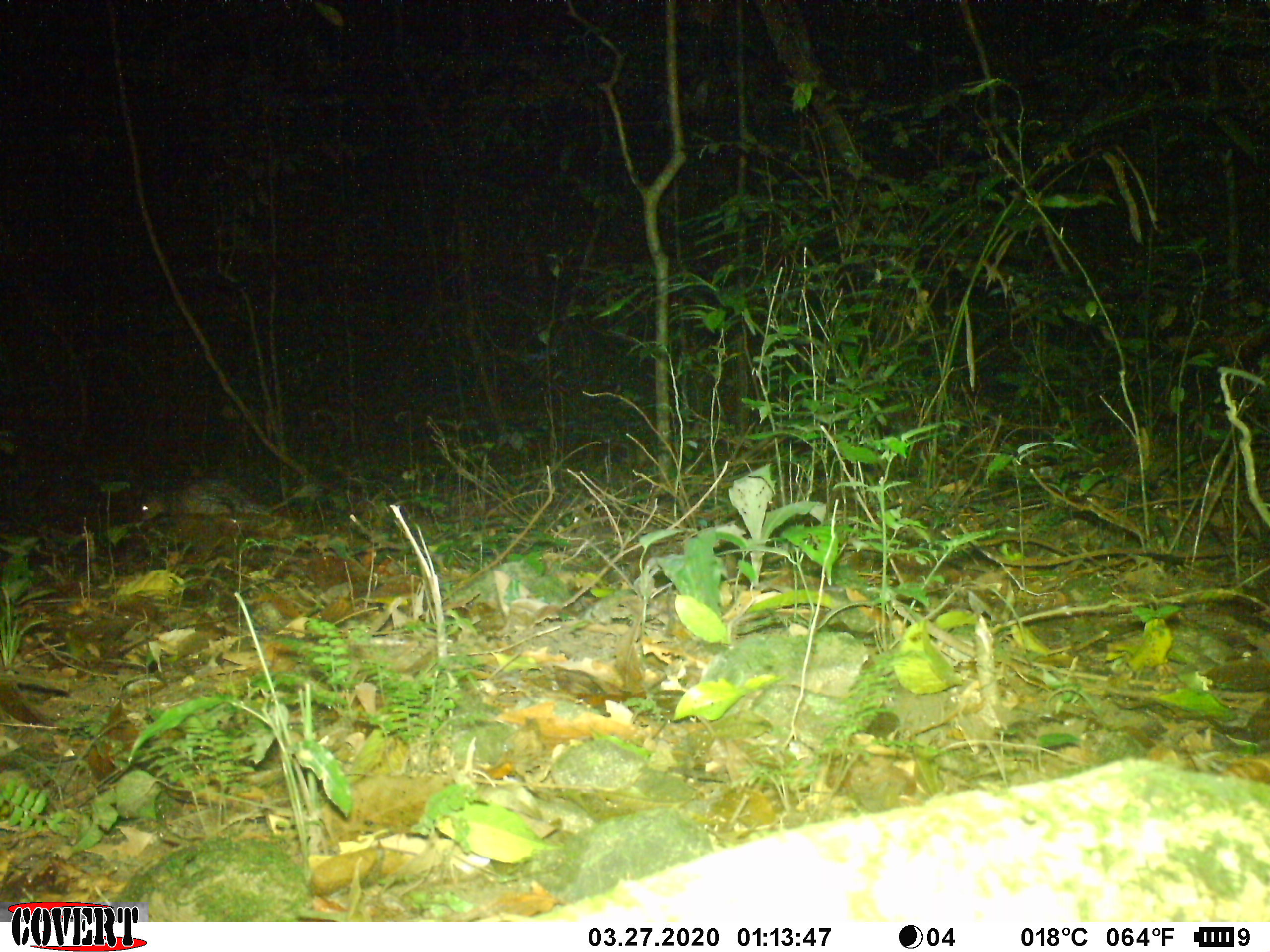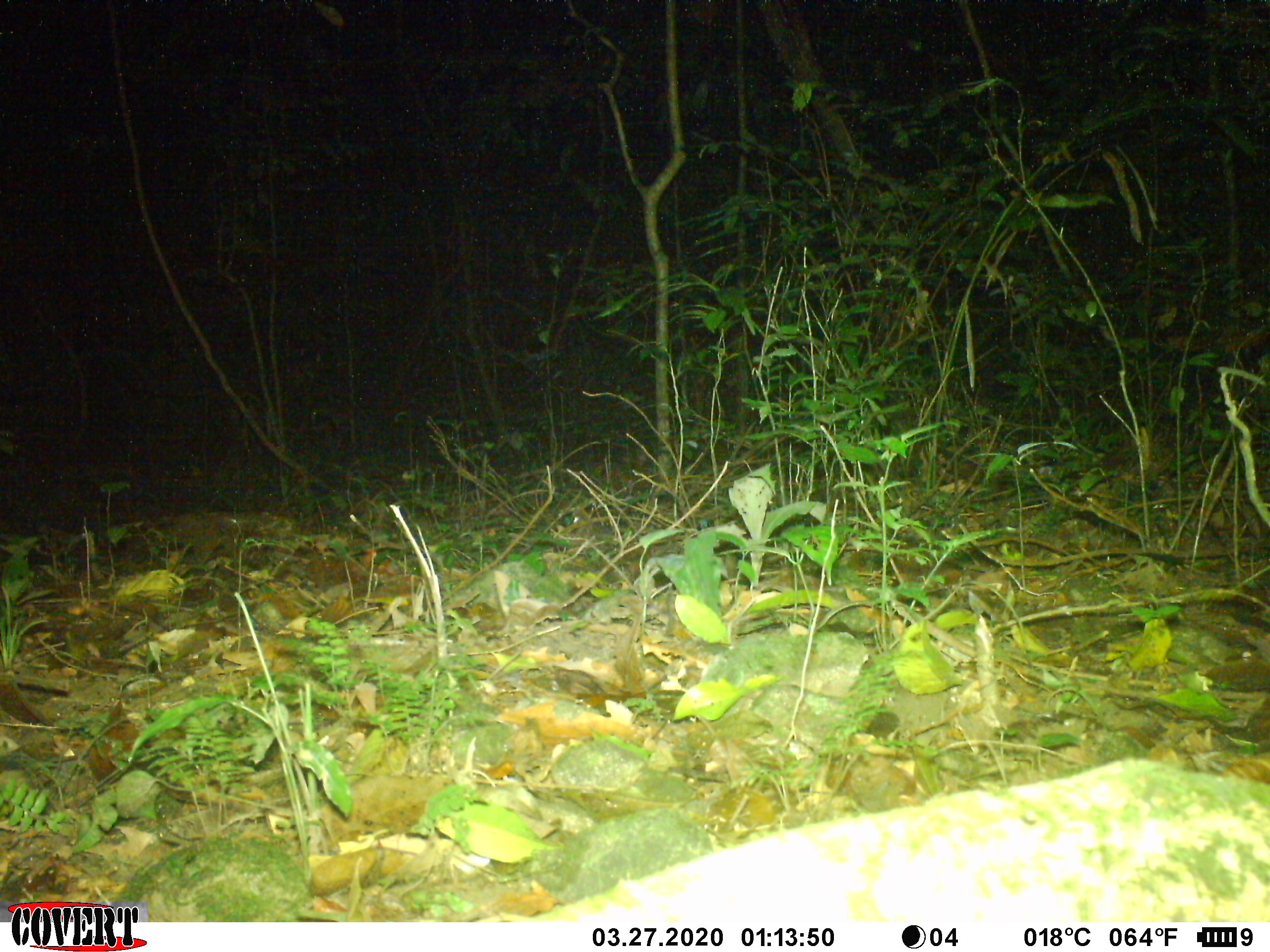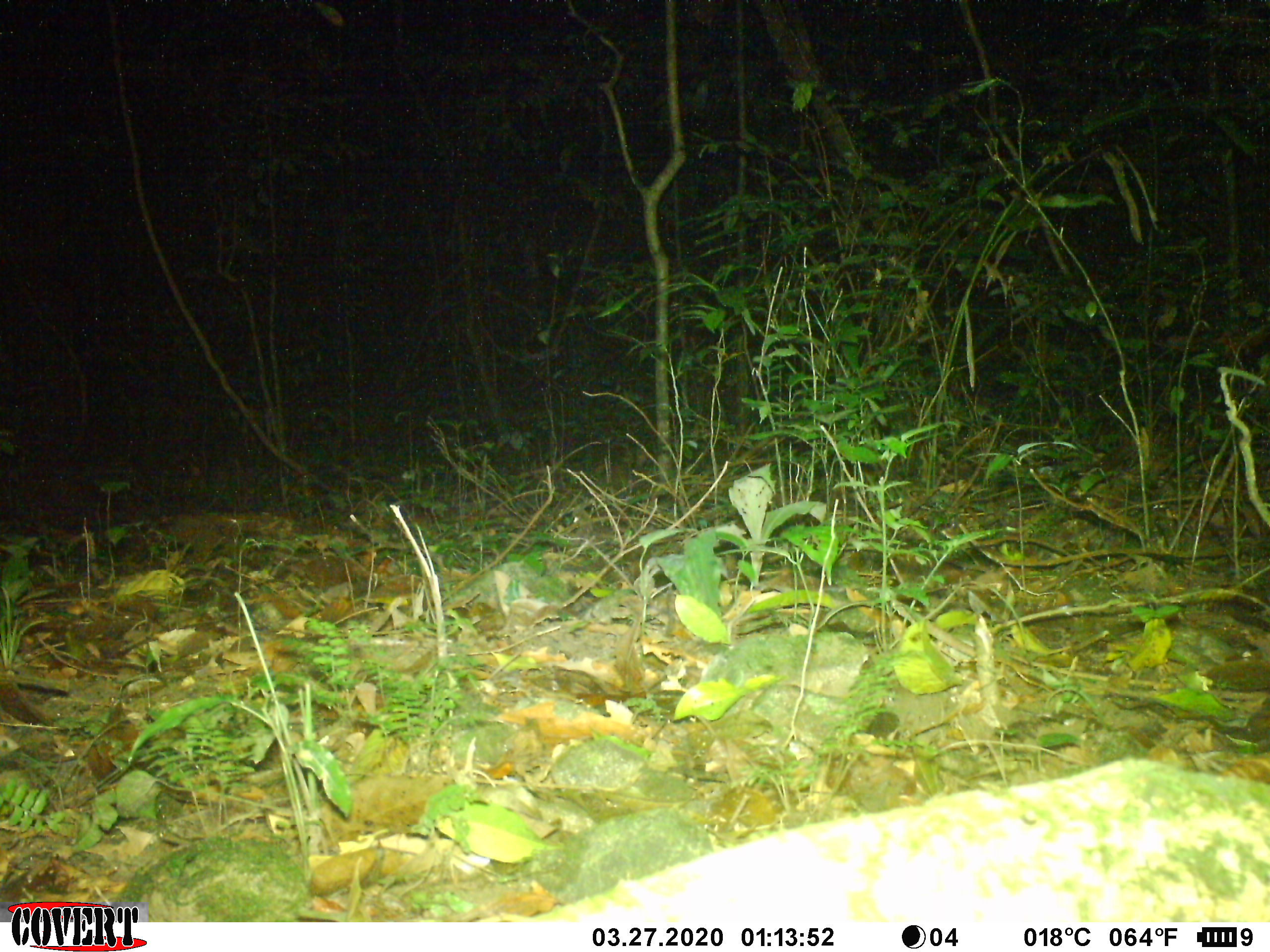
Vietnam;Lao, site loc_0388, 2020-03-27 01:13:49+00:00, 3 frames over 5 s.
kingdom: Animalia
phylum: Chordata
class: Mammalia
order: Rodentia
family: Hystricidae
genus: Atherurus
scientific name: Atherurus macrourus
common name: asiatic brush-tailed porcupine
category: asiatic brush tailed porcupine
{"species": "asiatic brush tailed porcupine (asiatic brush-tailed porcupine) (Atherurus macrourus)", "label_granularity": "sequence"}